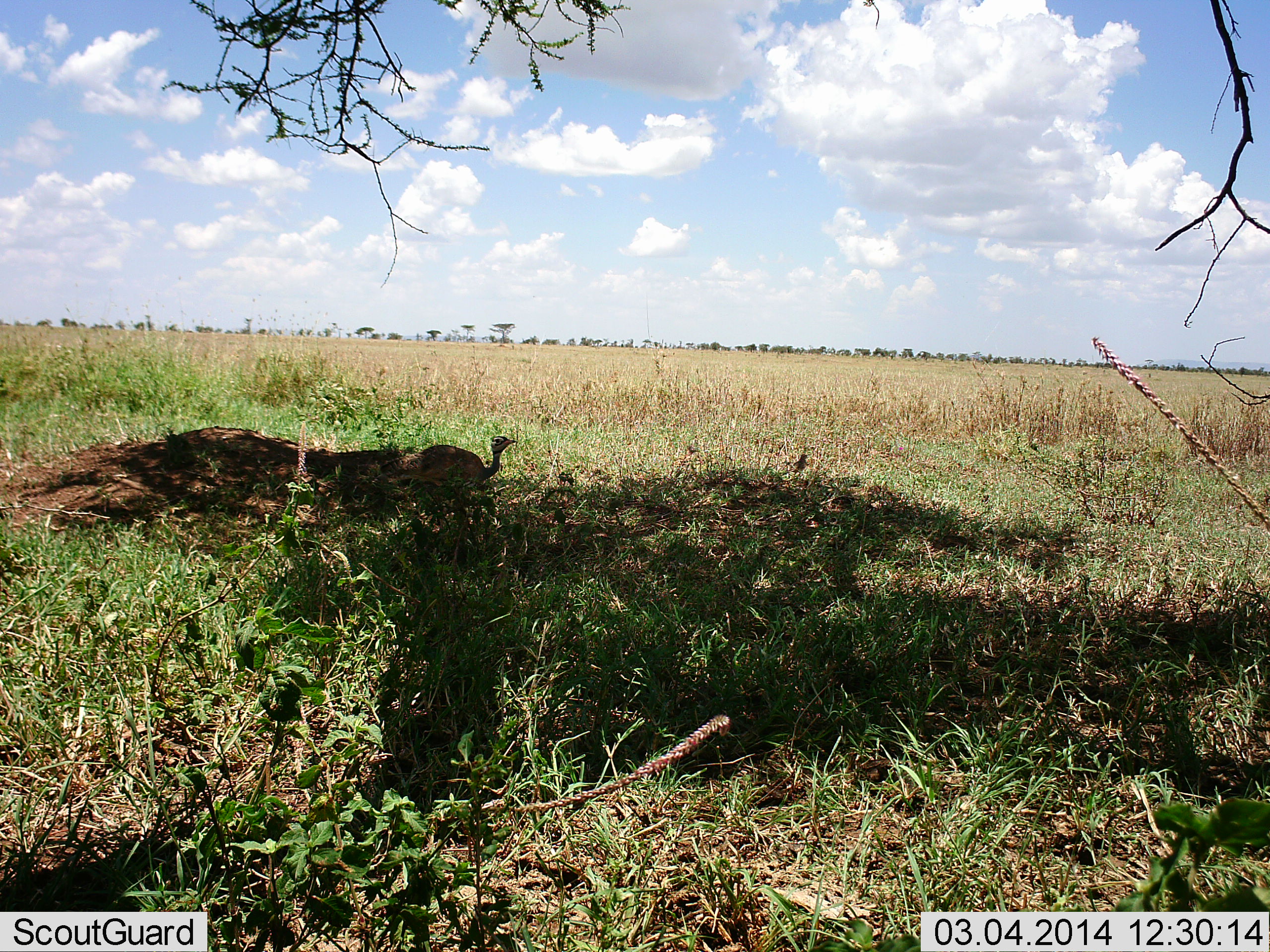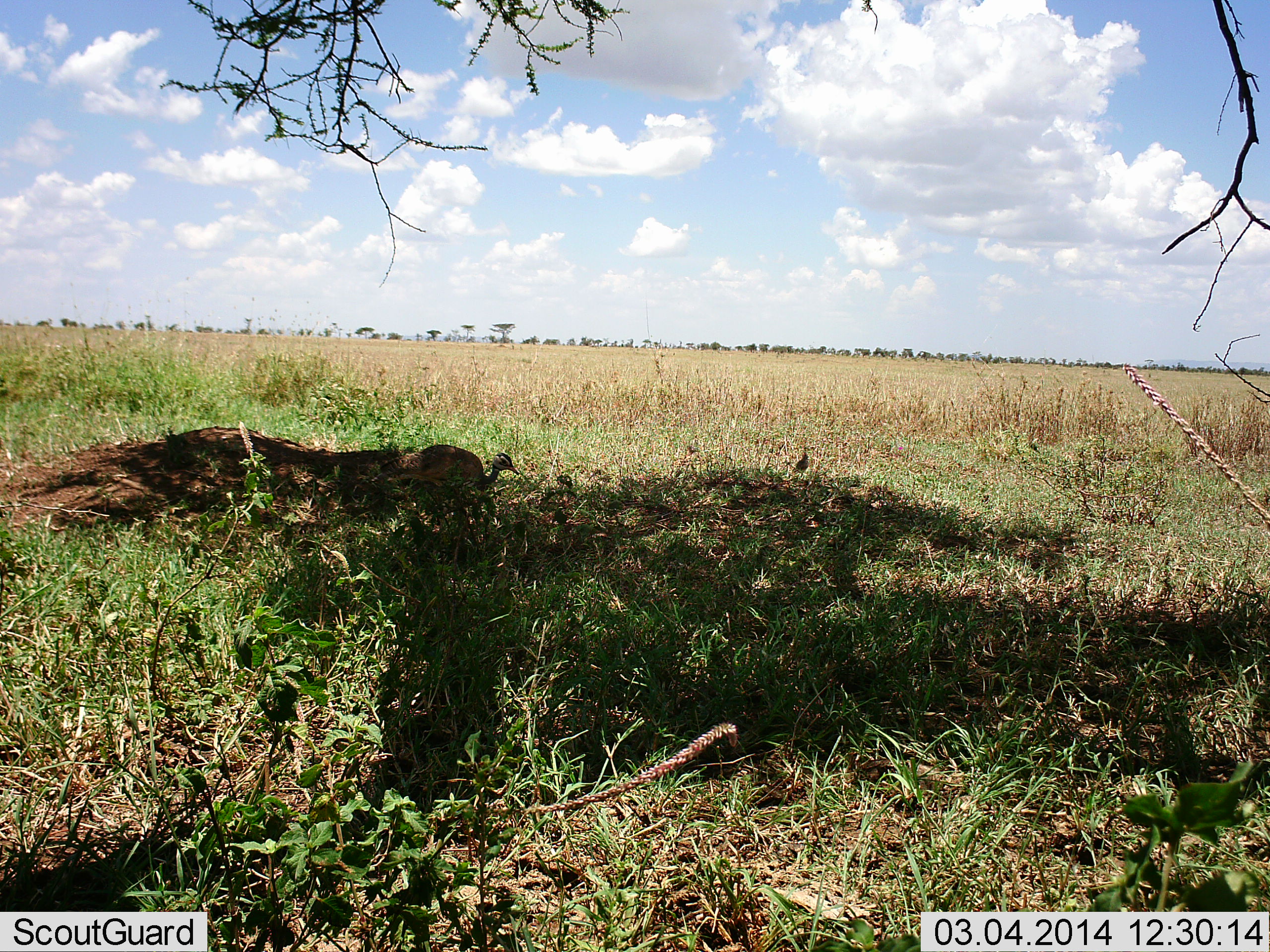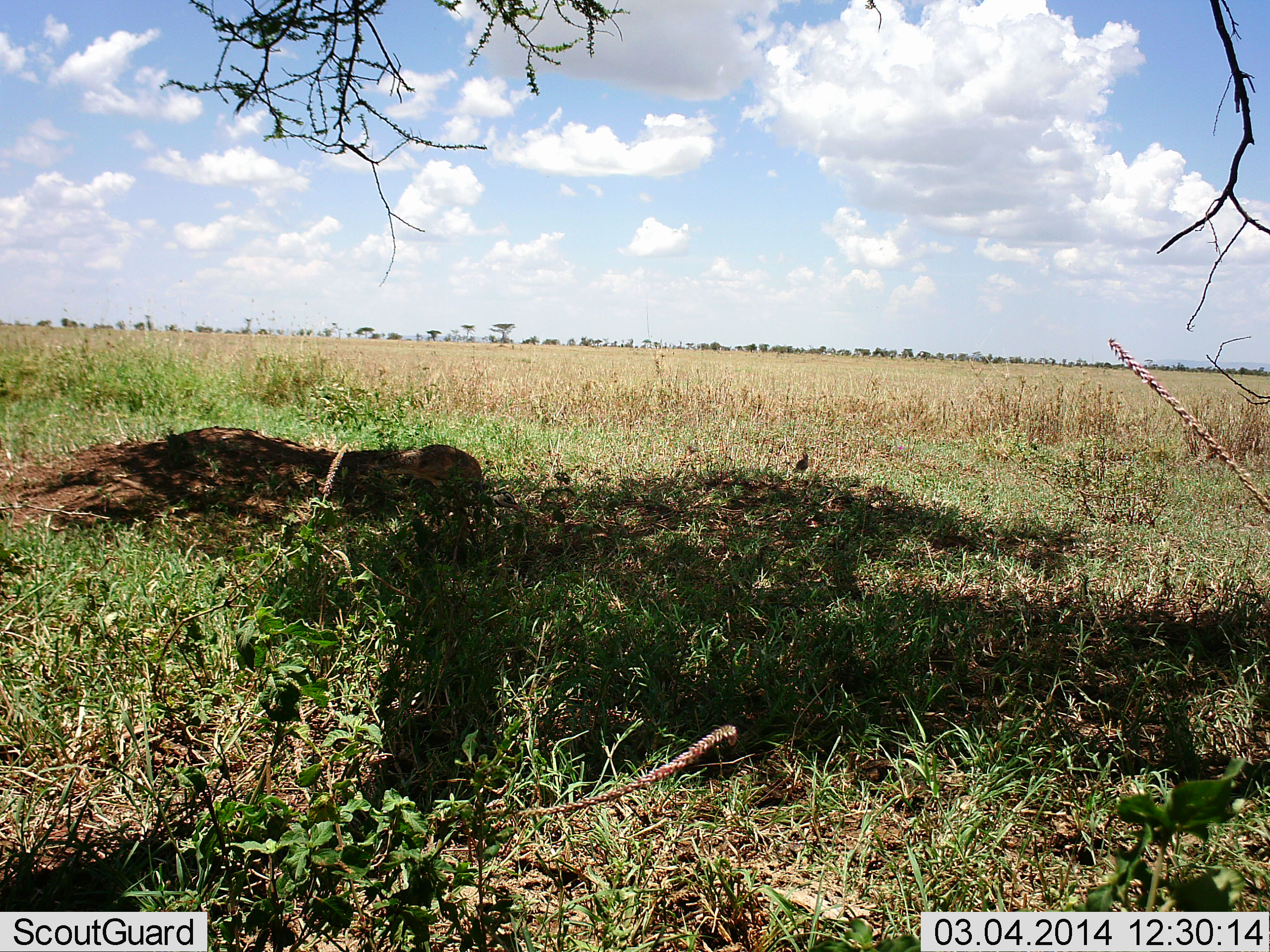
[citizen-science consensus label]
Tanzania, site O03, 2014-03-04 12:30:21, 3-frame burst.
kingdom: Animalia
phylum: Chordata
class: Aves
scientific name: Aves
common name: bird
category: otherbird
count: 1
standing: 64%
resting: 0%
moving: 9%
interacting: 0%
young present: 0%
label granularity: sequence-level